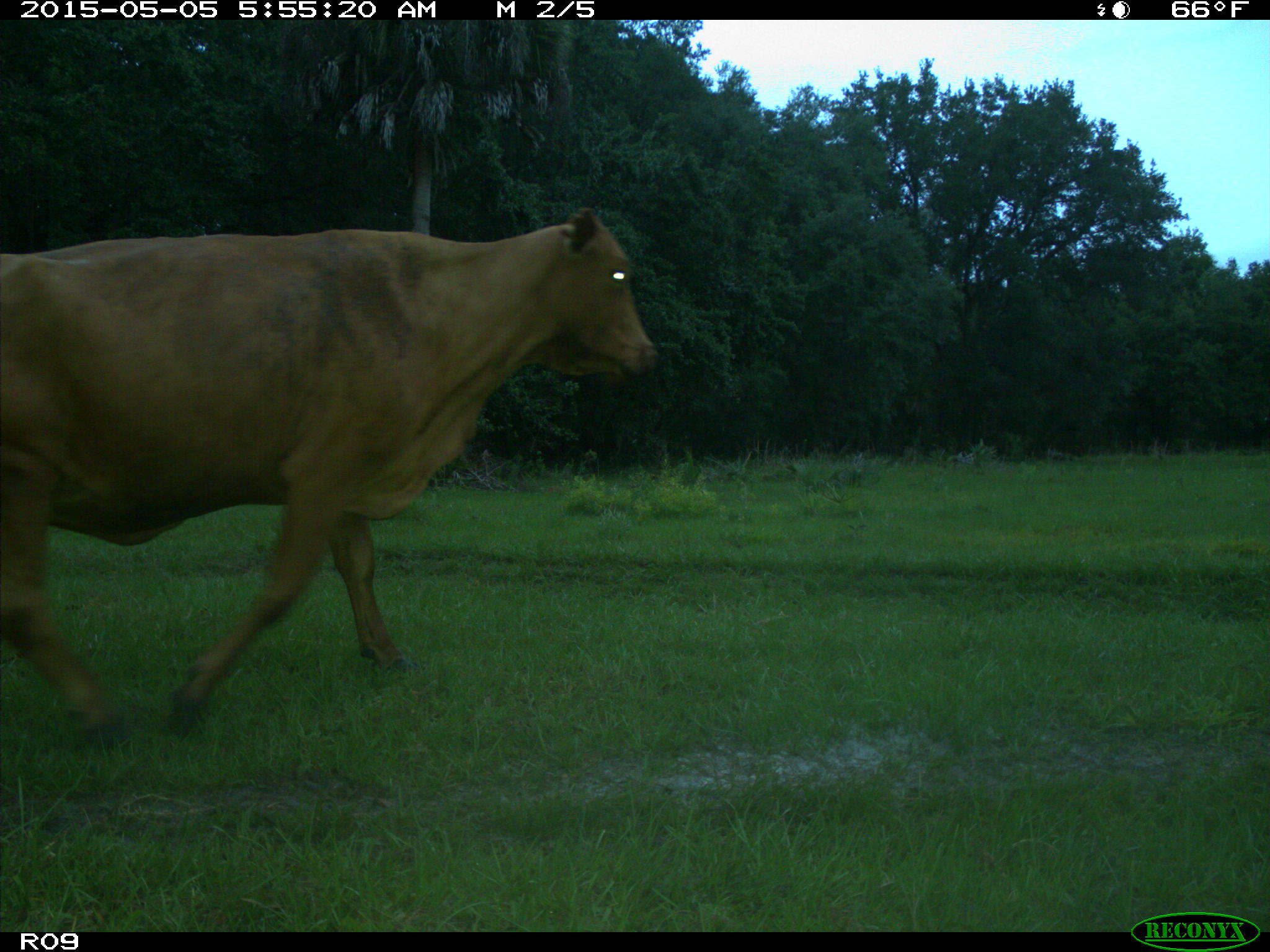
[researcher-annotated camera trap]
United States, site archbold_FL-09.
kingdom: Animalia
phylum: Chordata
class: Mammalia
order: Artiodactyla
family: Bovidae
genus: Bos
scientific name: Bos taurus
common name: domestic cow